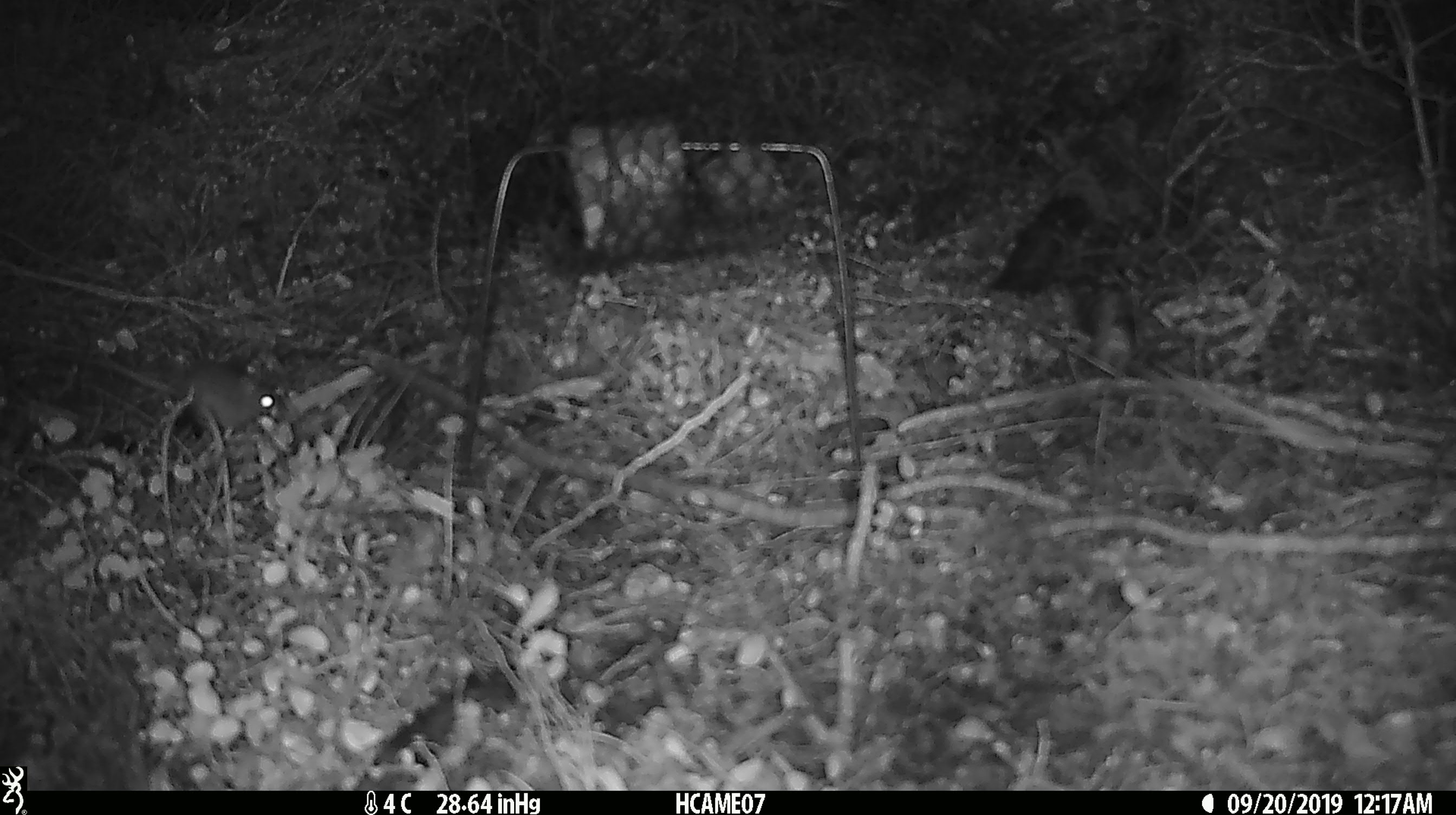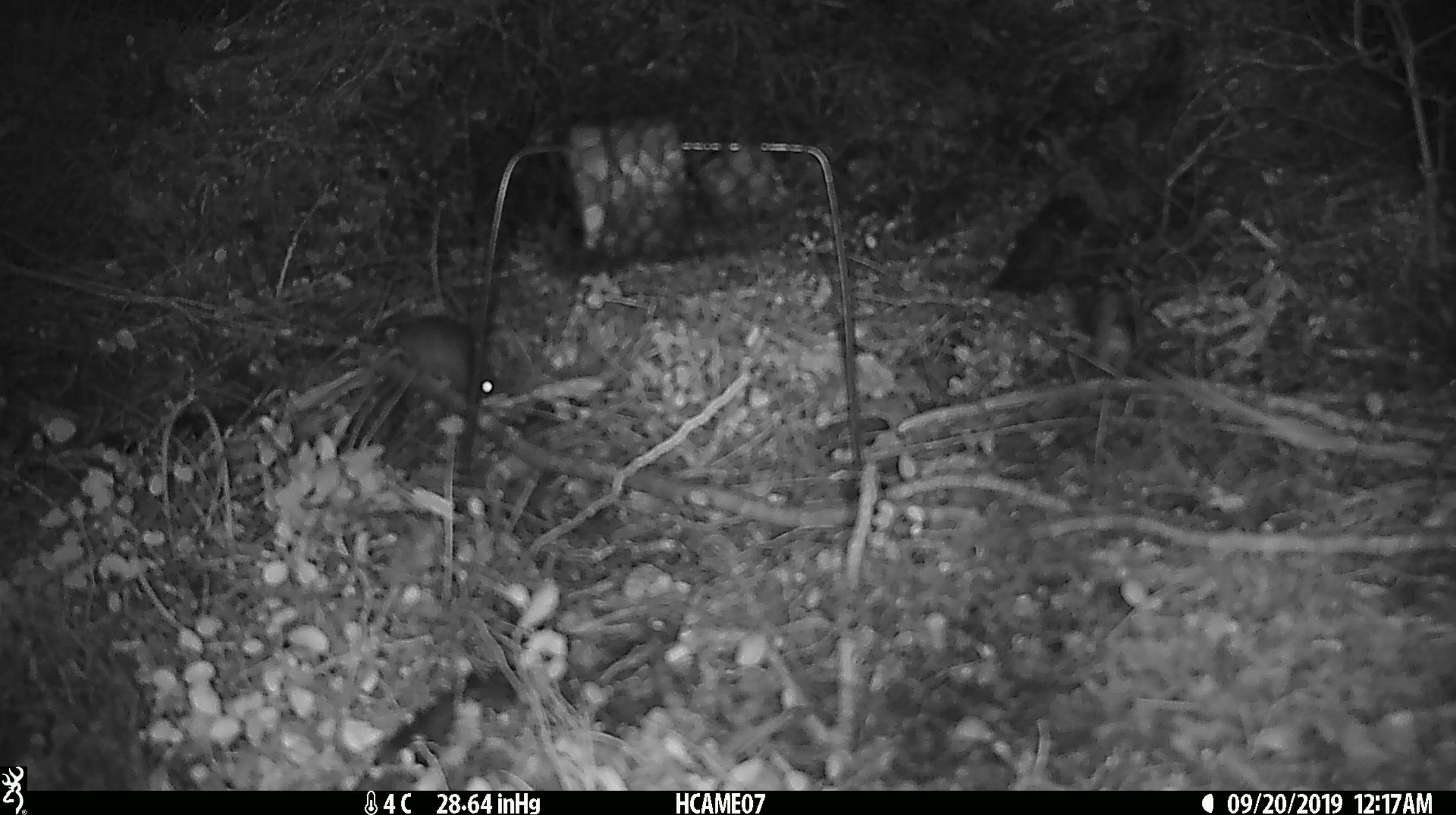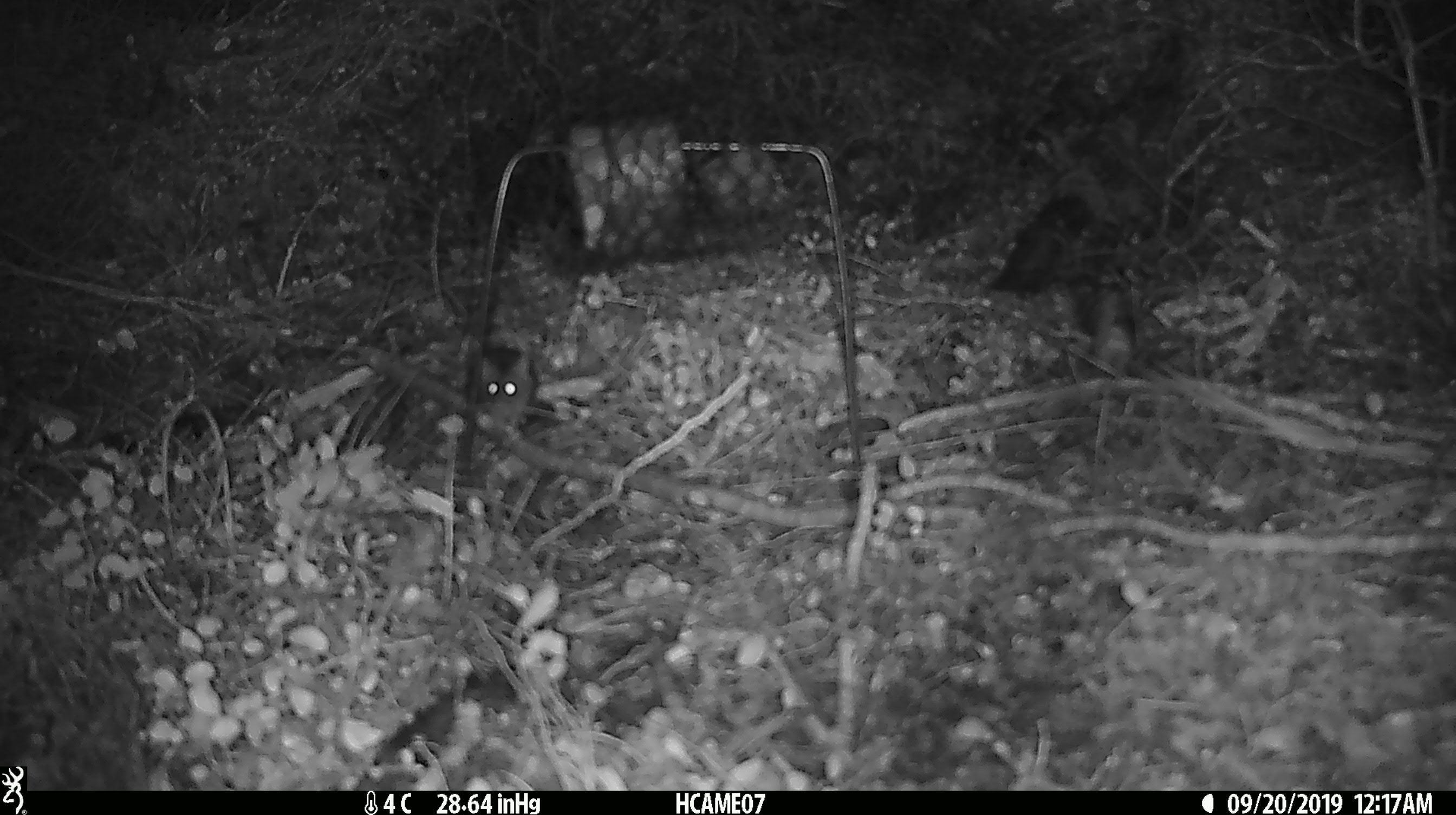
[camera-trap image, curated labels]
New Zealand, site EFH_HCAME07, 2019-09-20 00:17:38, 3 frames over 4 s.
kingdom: Animalia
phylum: Chordata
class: Mammalia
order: Rodentia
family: Muridae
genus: Mus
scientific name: Mus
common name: mouse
Mouse (Mus).